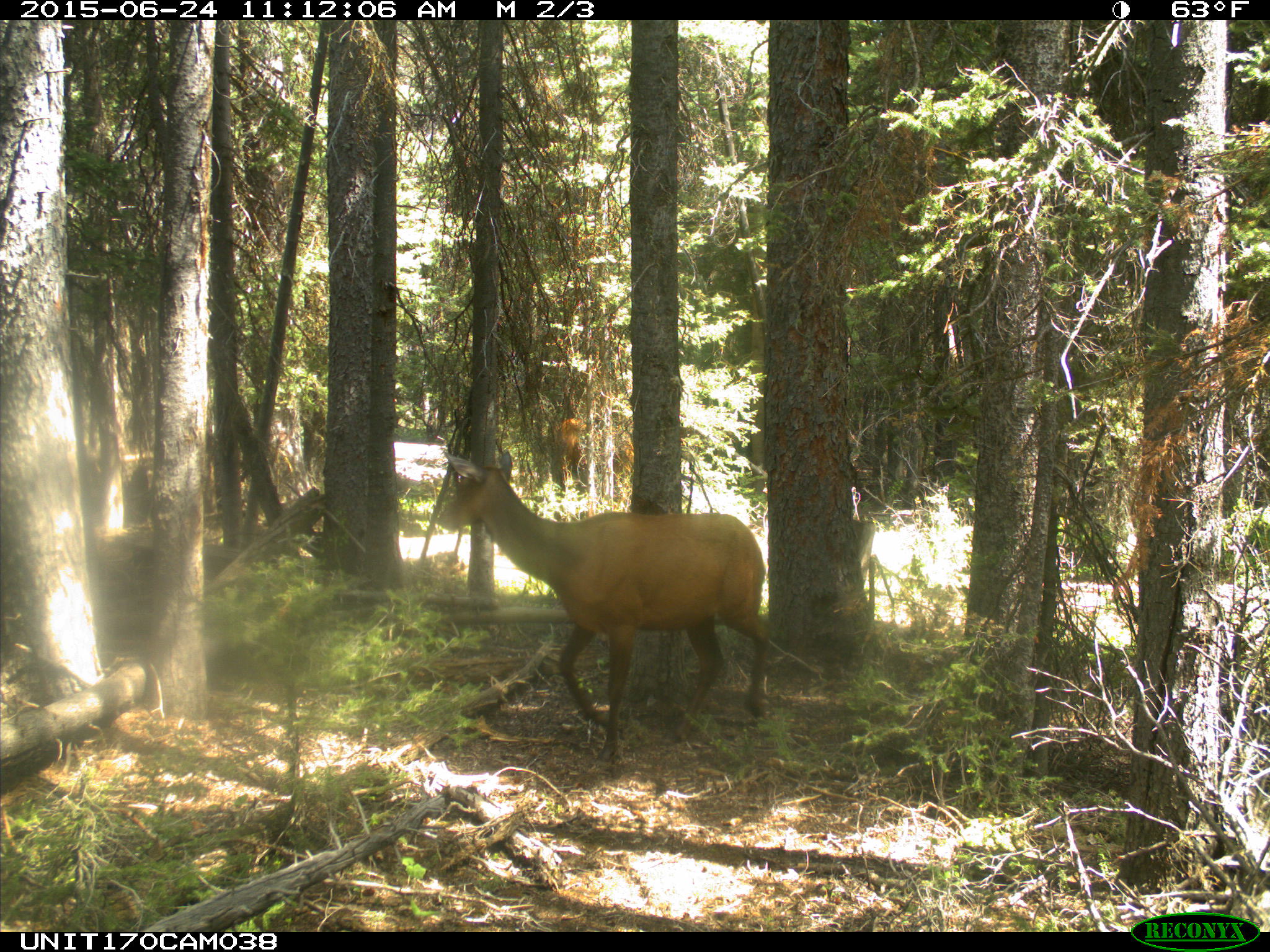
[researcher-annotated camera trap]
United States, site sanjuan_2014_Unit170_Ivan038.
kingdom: Animalia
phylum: Chordata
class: Mammalia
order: Artiodactyla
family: Cervidae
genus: Cervus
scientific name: Cervus elaphus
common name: red deer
Cervus elaphus (red deer).